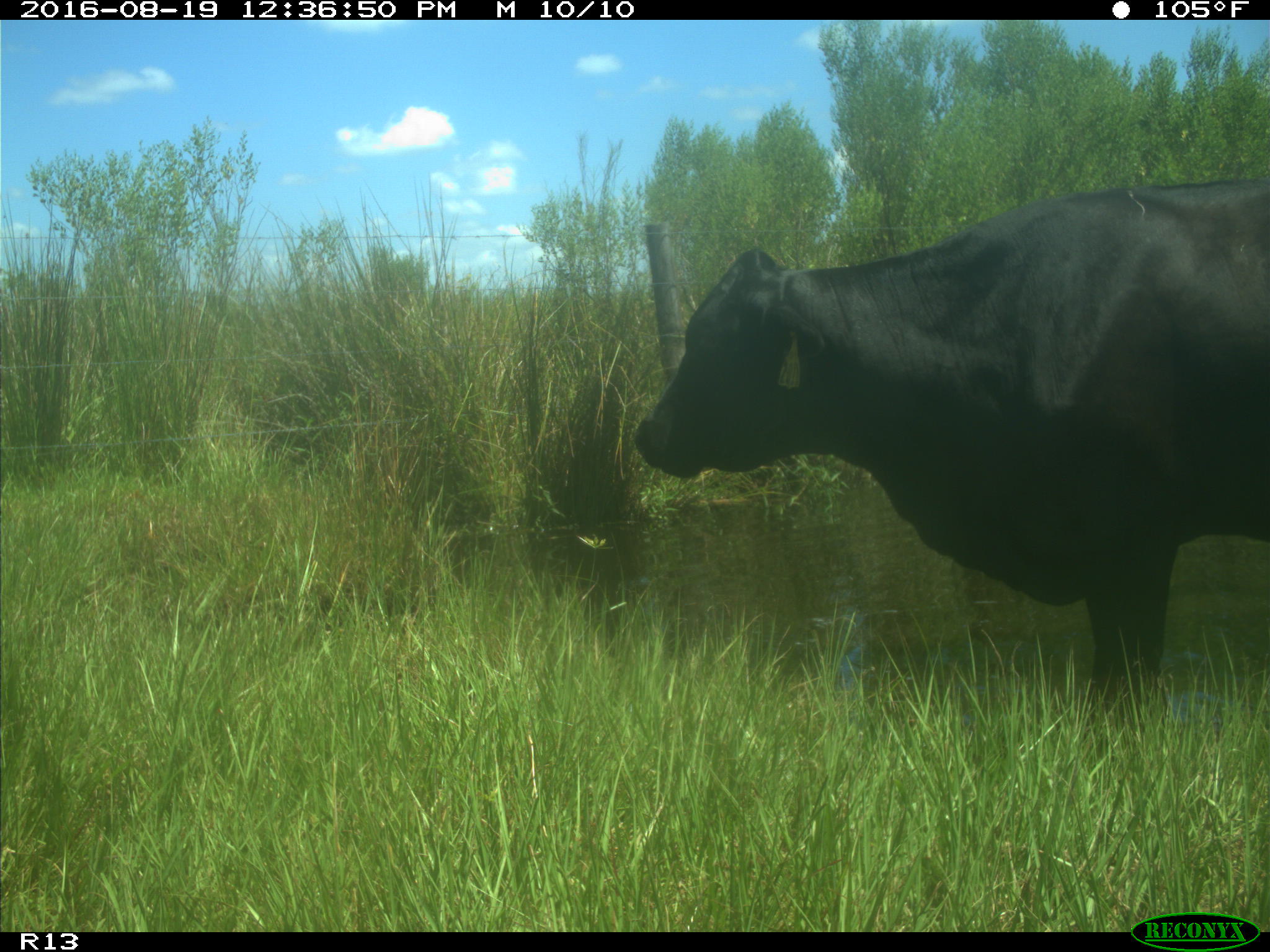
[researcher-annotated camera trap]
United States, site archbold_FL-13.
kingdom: Animalia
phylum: Chordata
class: Mammalia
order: Artiodactyla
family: Bovidae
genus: Bos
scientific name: Bos taurus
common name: domestic cow